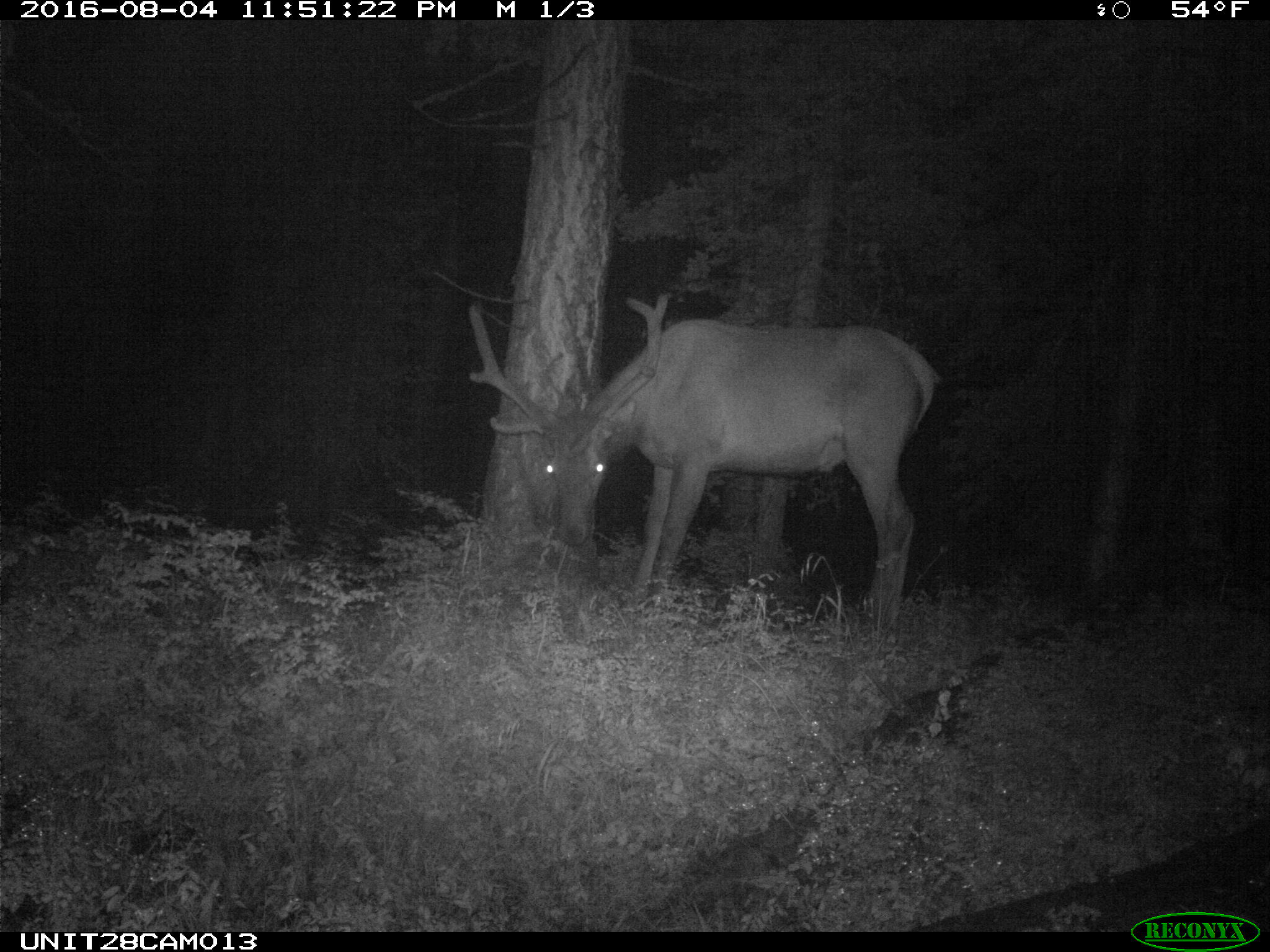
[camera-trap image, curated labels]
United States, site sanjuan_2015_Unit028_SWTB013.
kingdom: Animalia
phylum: Chordata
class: Mammalia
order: Artiodactyla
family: Cervidae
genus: Cervus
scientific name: Cervus elaphus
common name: red deer